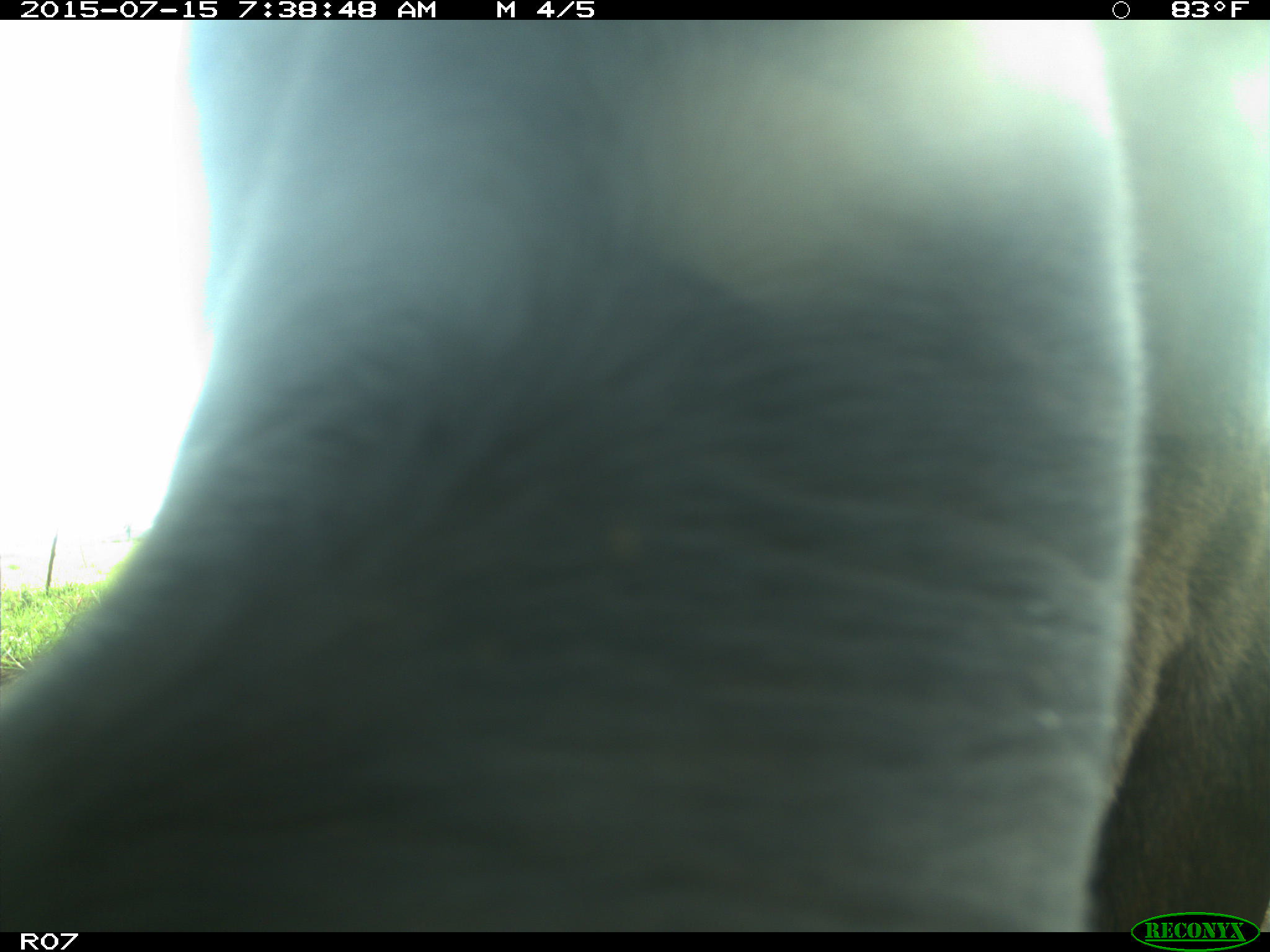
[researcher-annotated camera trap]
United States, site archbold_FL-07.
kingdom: Animalia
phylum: Chordata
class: Mammalia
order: Artiodactyla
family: Bovidae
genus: Bos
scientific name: Bos taurus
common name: domestic cow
Bos taurus (domestic cow).